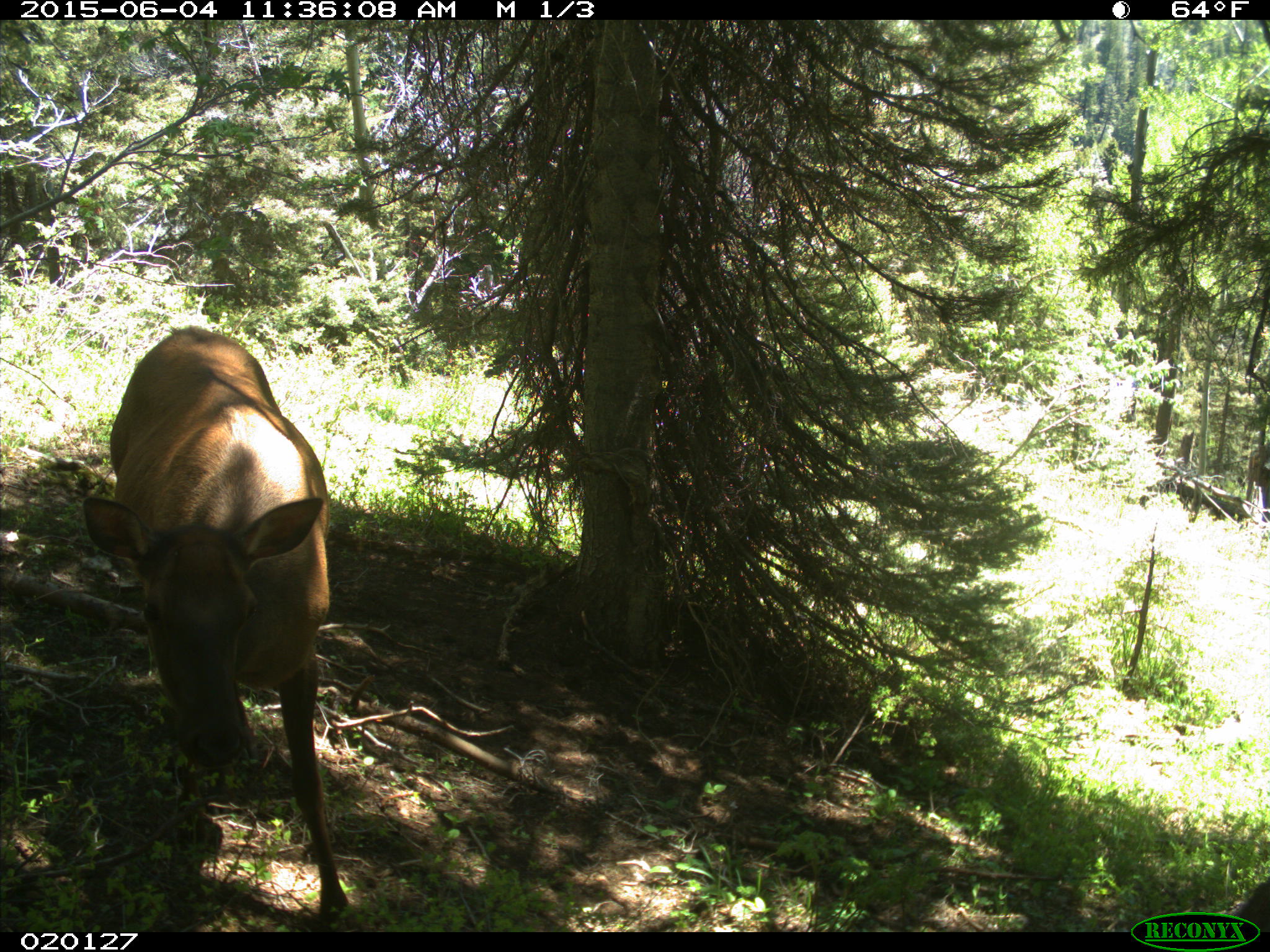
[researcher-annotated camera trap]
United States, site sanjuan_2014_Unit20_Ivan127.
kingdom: Animalia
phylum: Chordata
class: Mammalia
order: Artiodactyla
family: Cervidae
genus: Cervus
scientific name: Cervus elaphus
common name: red deer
Cervus elaphus (red deer).